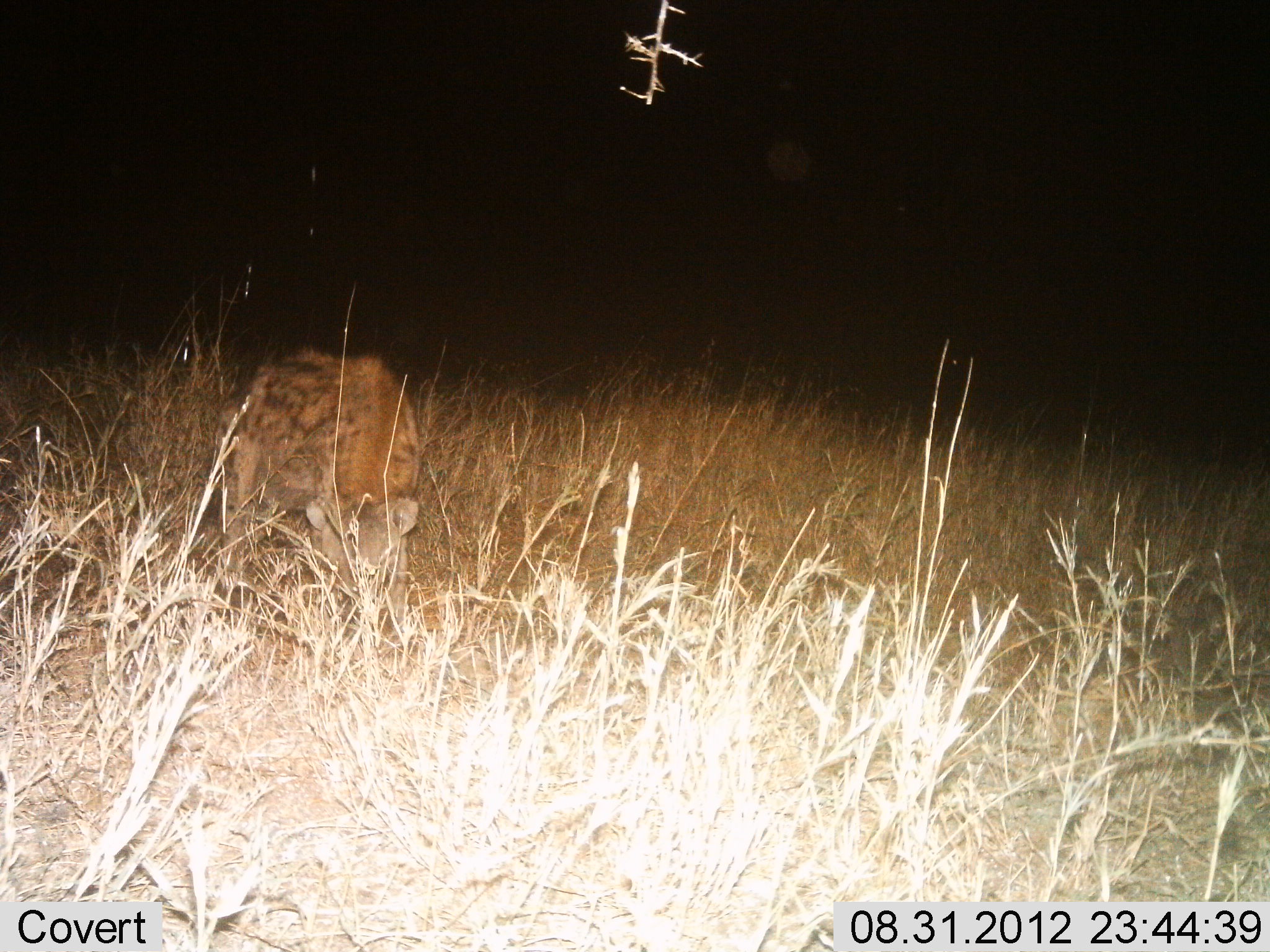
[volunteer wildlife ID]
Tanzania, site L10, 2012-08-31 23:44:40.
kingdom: Animalia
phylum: Chordata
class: Mammalia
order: Carnivora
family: Hyaenidae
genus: Crocuta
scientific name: Crocuta crocuta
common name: spotted hyena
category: hyenaspotted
Hyenaspotted (spotted hyena) (Crocuta crocuta), count 1. Behavior (volunteer vote fractions): standing 70%, resting 0%, moving 30%, interacting 0%. Young present (vote fraction): 0%. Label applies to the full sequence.